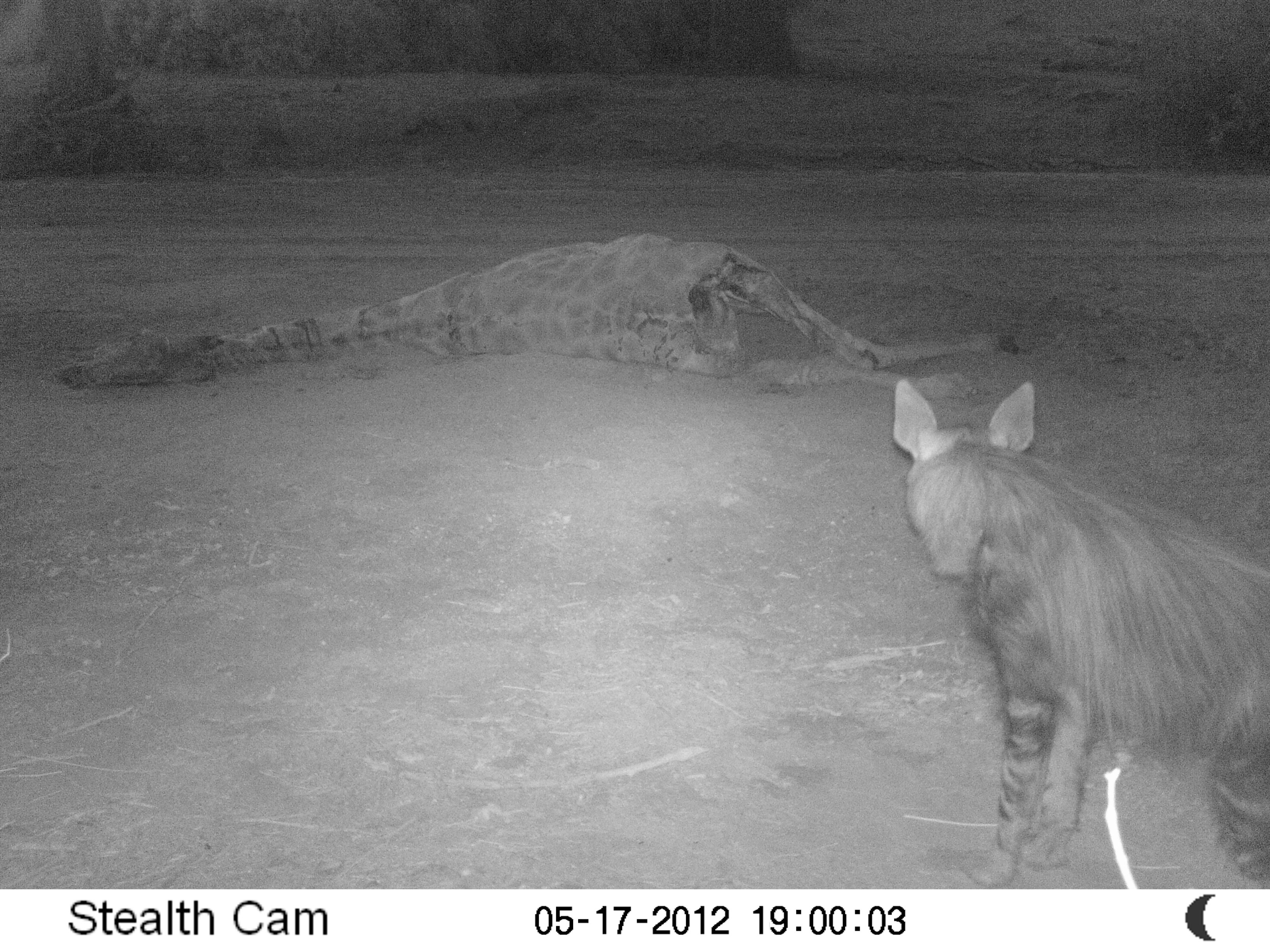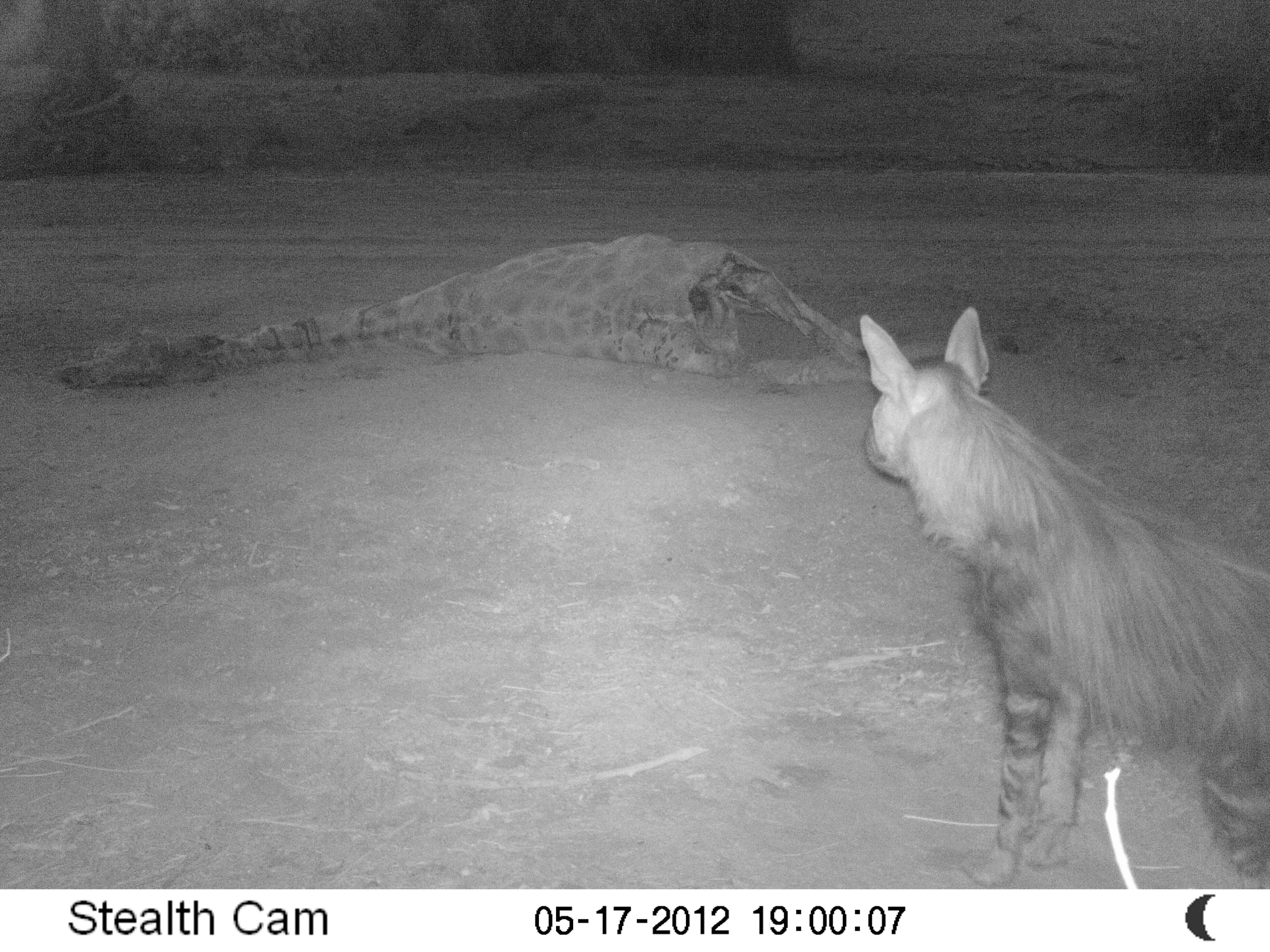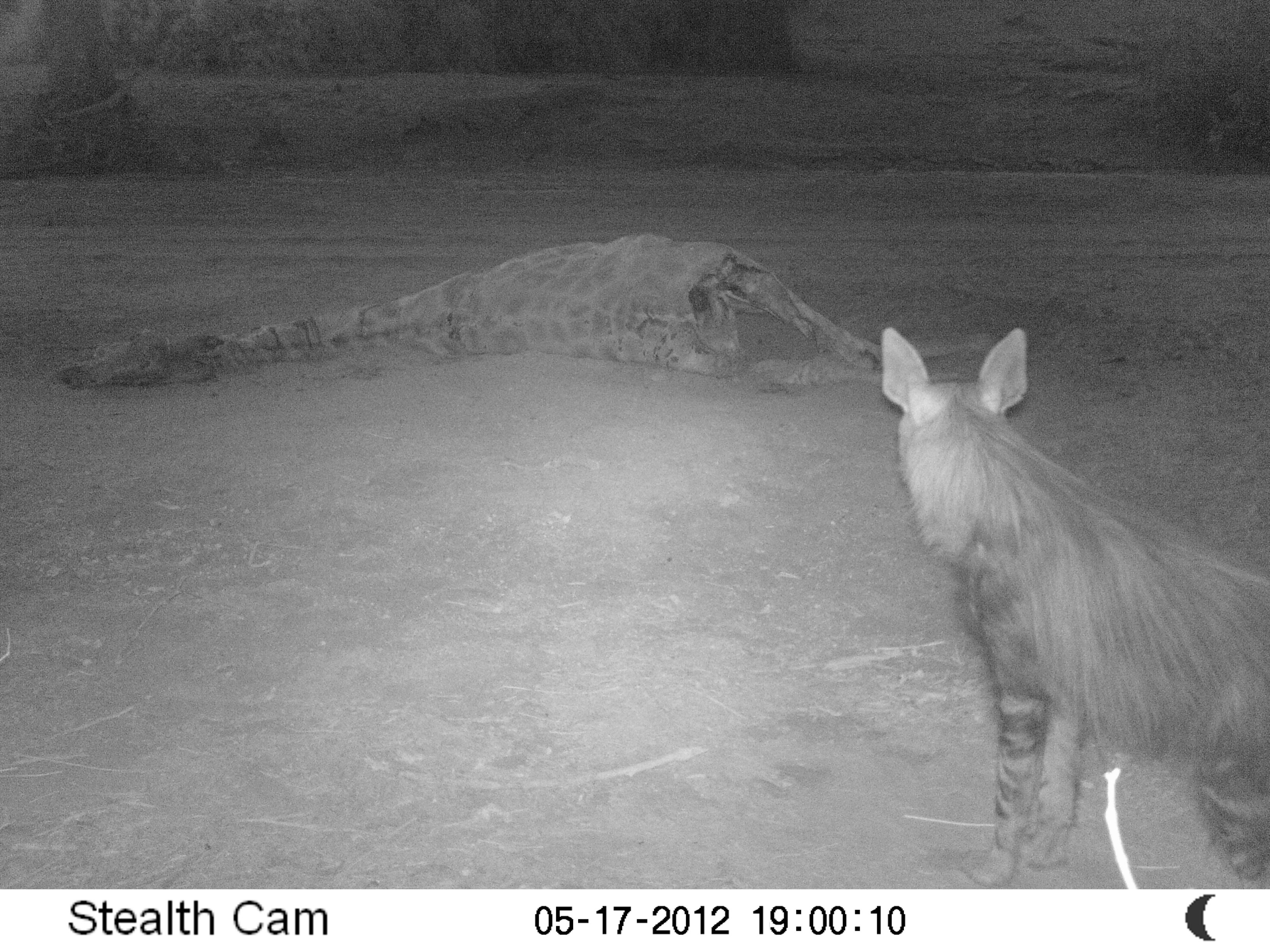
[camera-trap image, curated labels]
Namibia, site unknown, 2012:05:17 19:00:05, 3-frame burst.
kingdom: Animalia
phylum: Chordata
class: Mammalia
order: Carnivora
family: Hyaenidae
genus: Parahyaena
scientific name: Parahyaena brunnea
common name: brown hyena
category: hyaena brunnea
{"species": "hyaena brunnea (brown hyena) (Parahyaena brunnea)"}